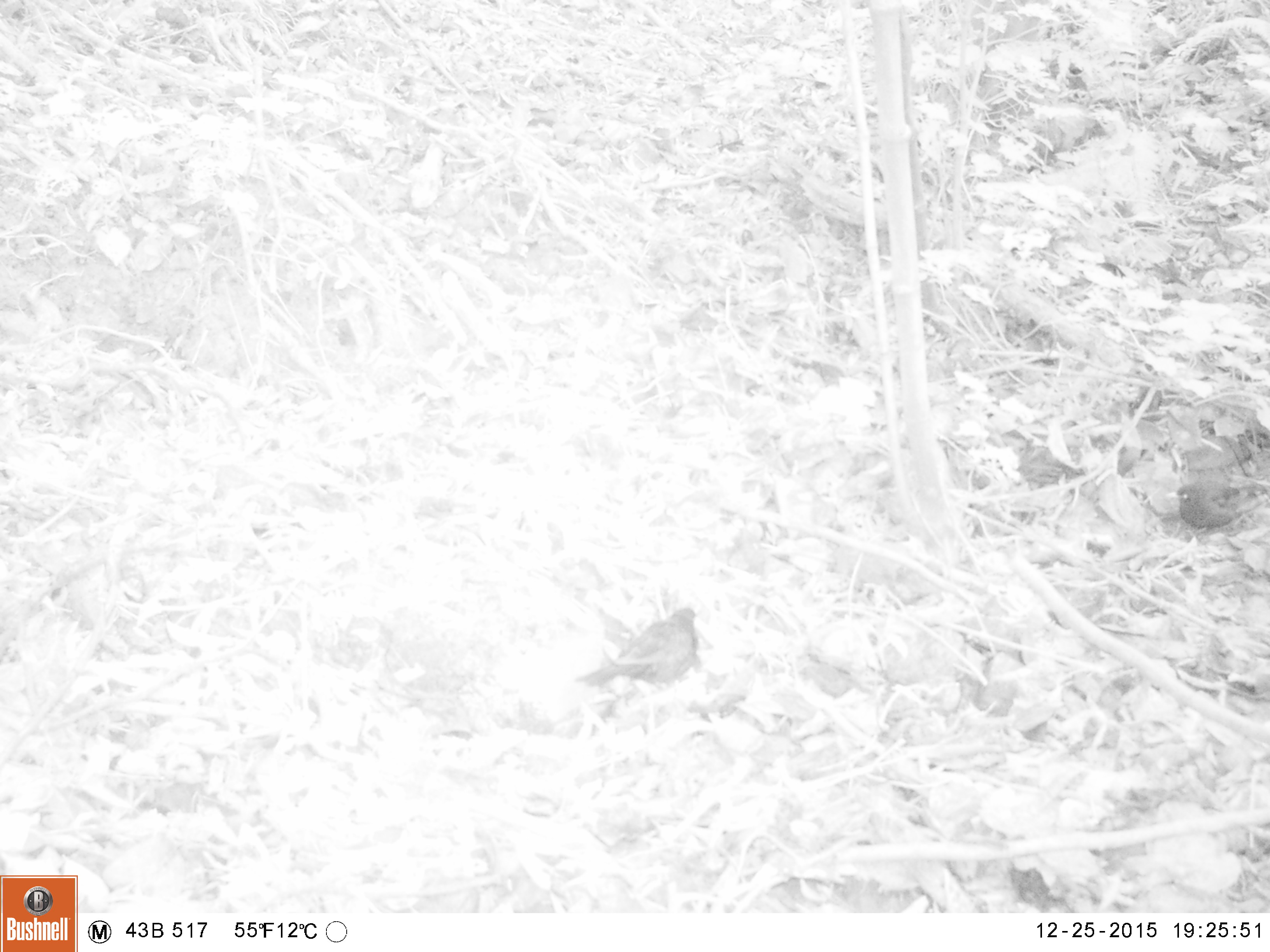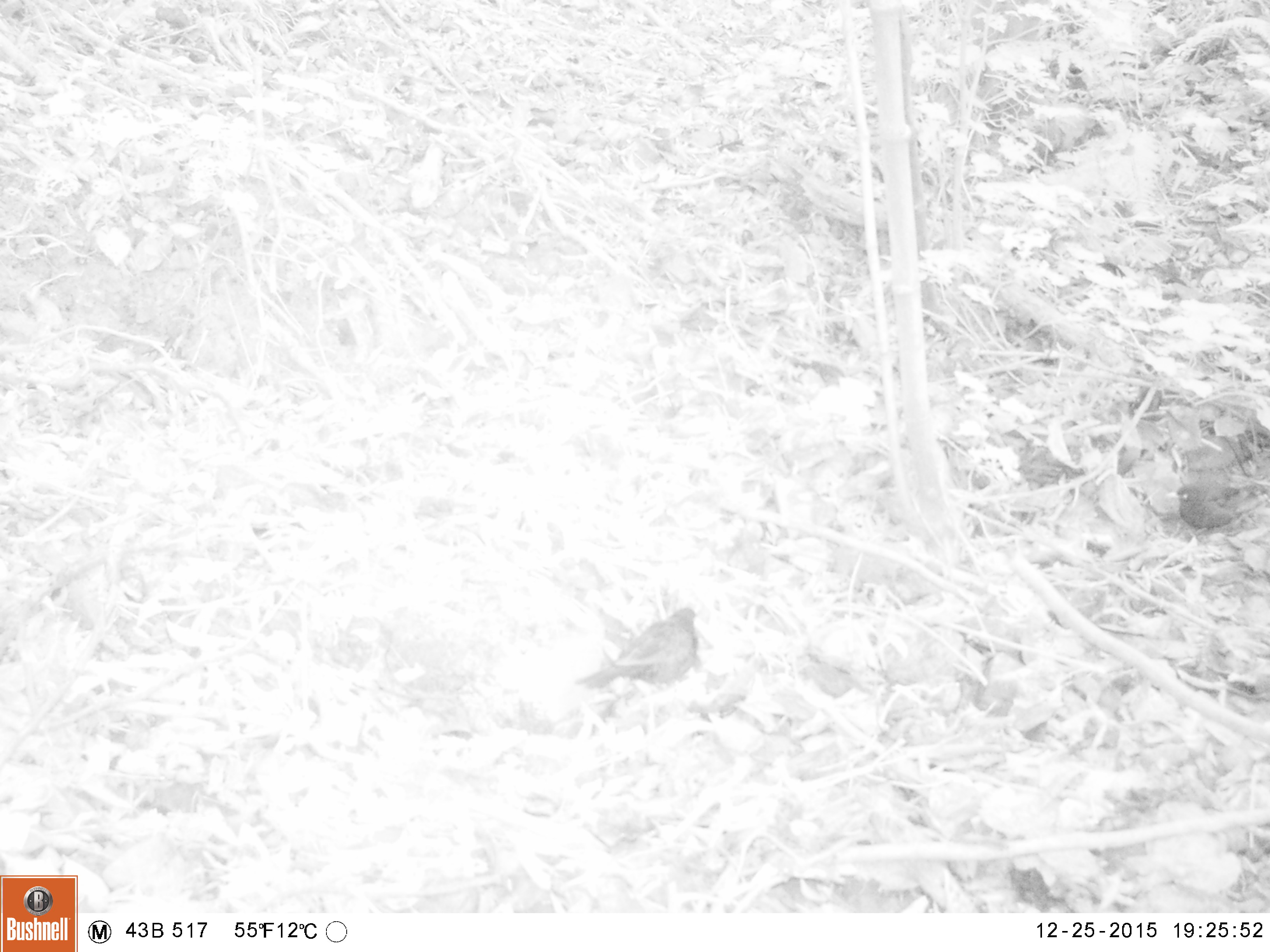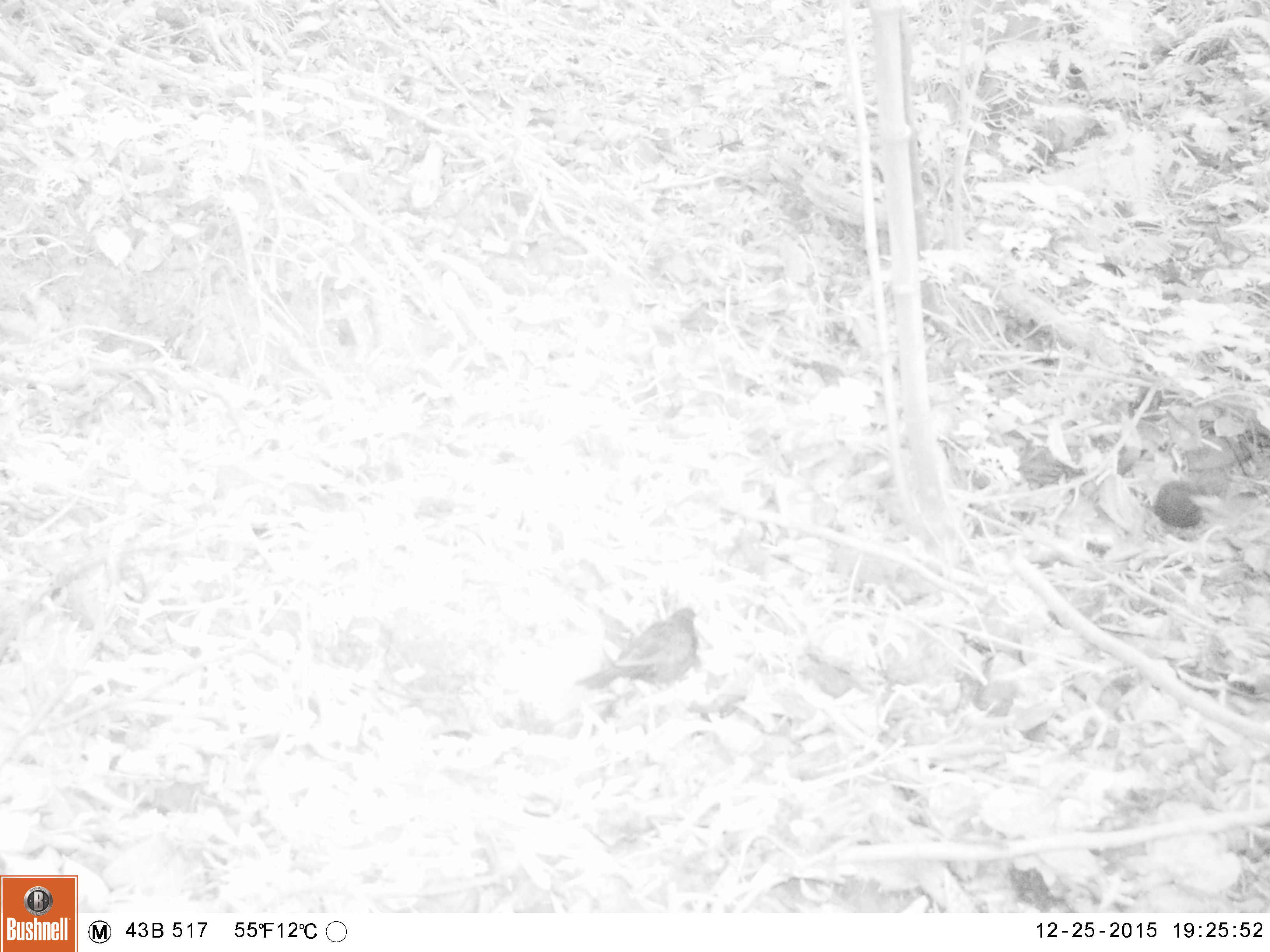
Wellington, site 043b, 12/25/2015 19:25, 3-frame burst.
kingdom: Animalia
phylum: Chordata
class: Aves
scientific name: Aves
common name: bird